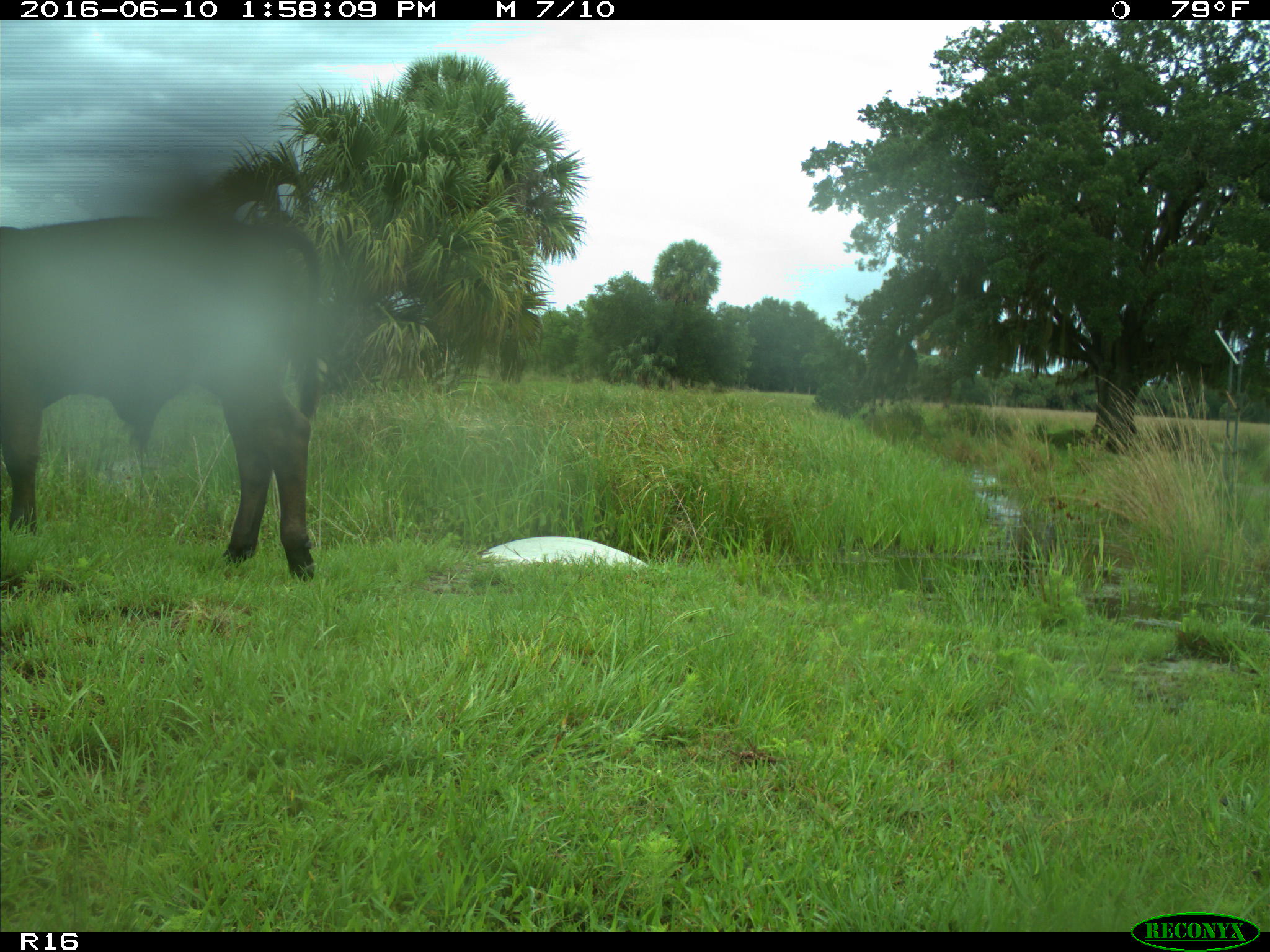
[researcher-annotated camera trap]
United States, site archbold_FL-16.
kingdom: Animalia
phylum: Chordata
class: Mammalia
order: Artiodactyla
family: Bovidae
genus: Bos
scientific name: Bos taurus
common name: domestic cow